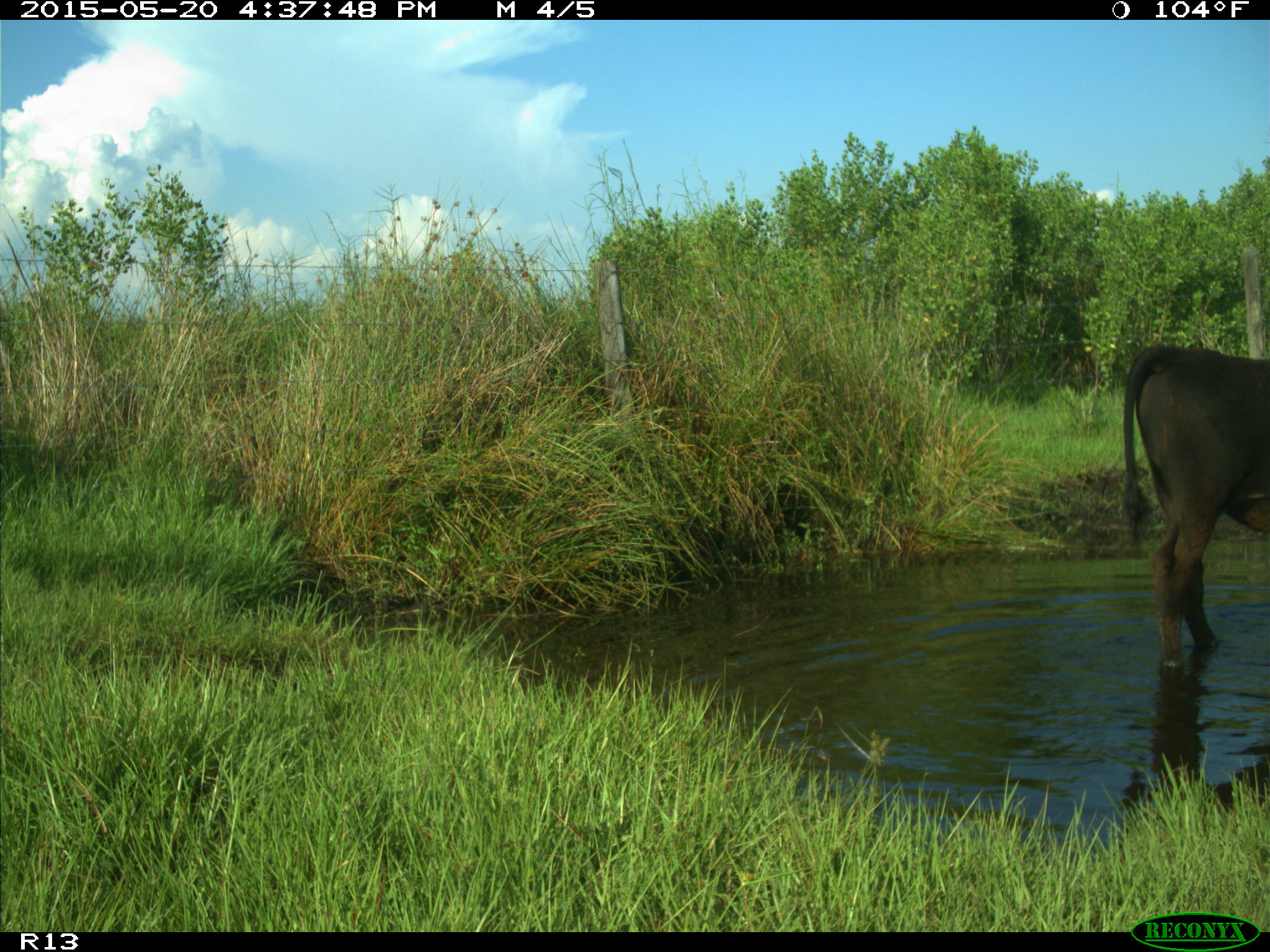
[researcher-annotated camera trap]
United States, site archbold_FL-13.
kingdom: Animalia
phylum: Chordata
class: Mammalia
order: Artiodactyla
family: Bovidae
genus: Bos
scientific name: Bos taurus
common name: domestic cow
Bos taurus (domestic cow).